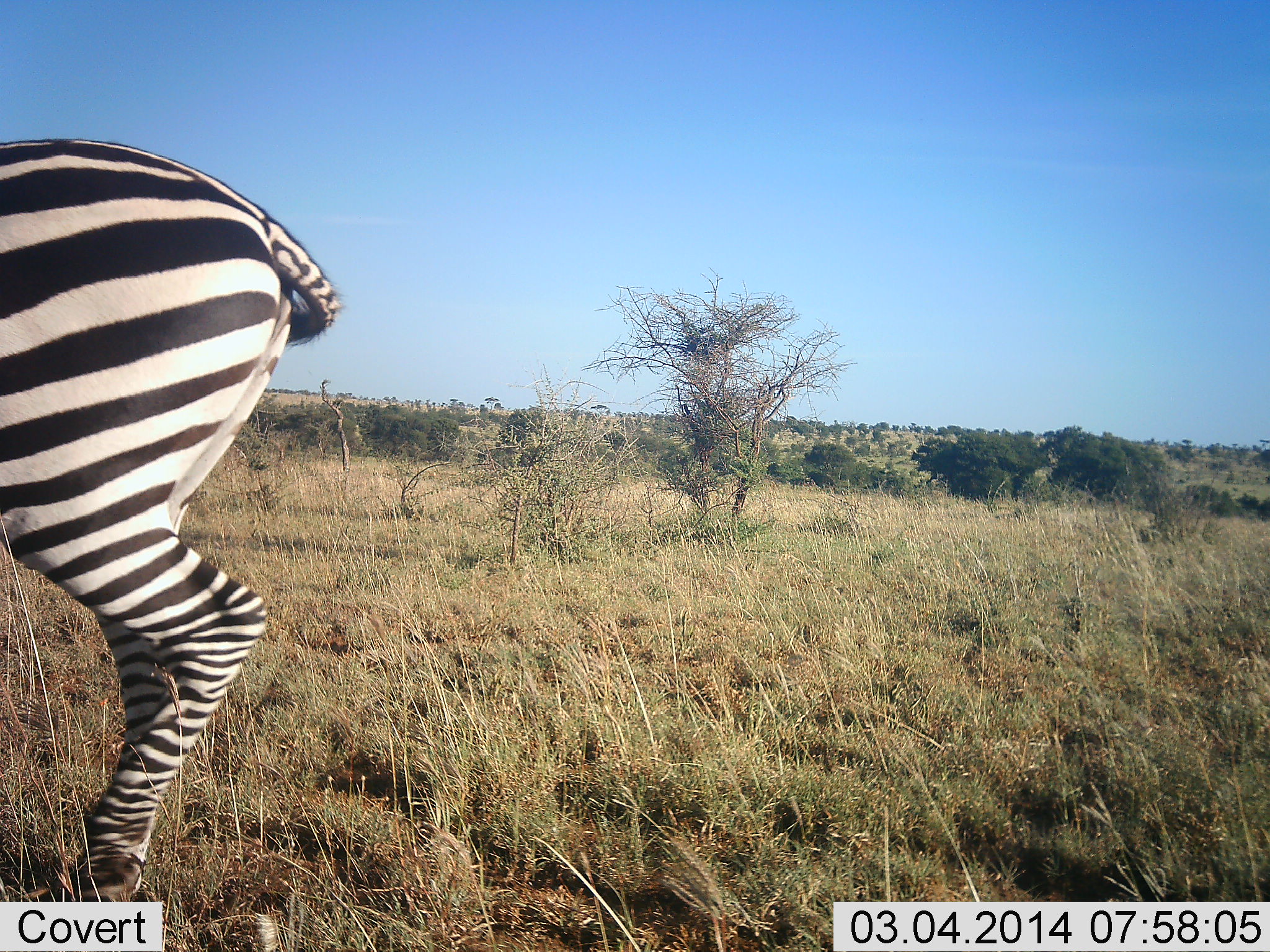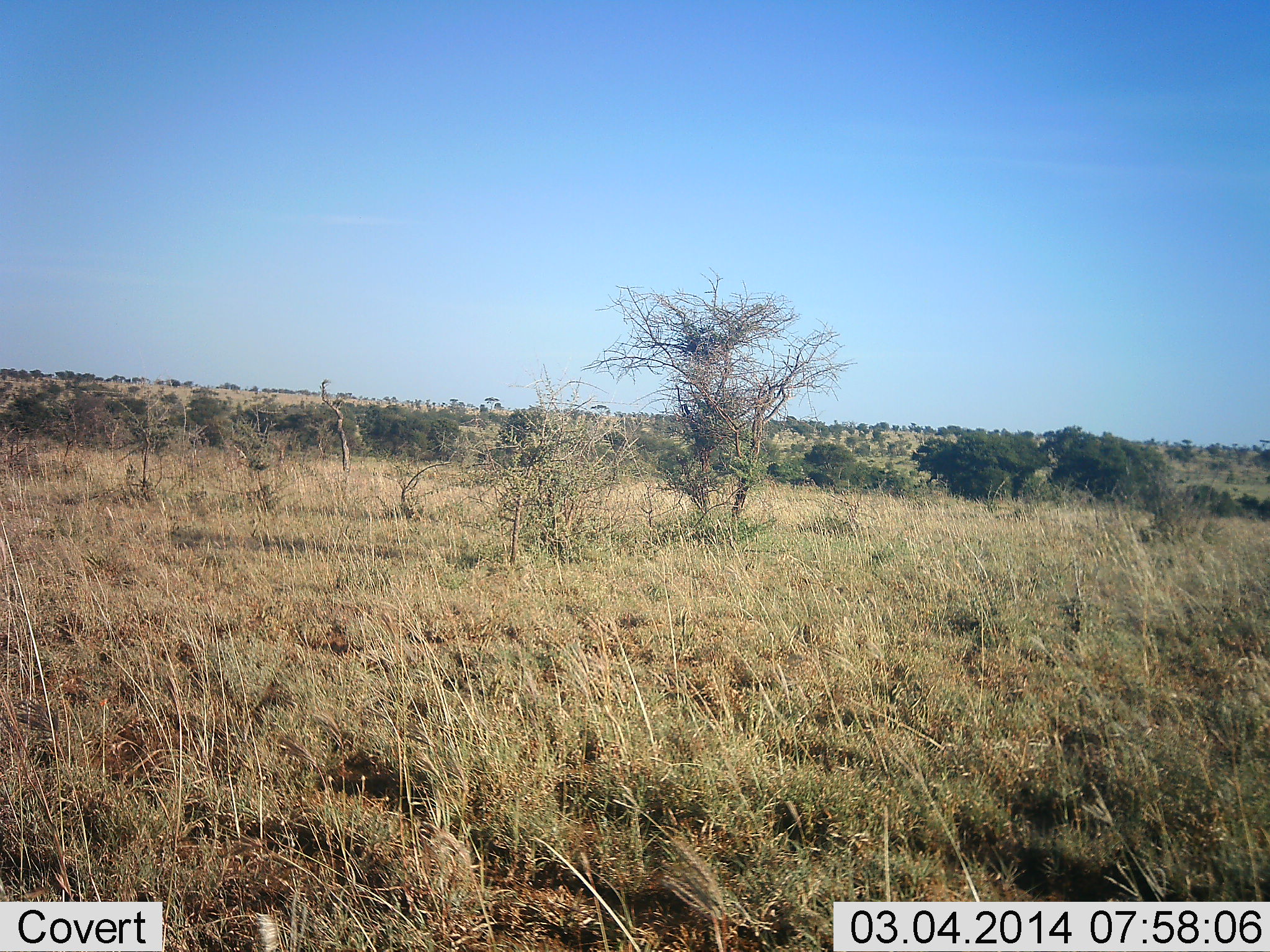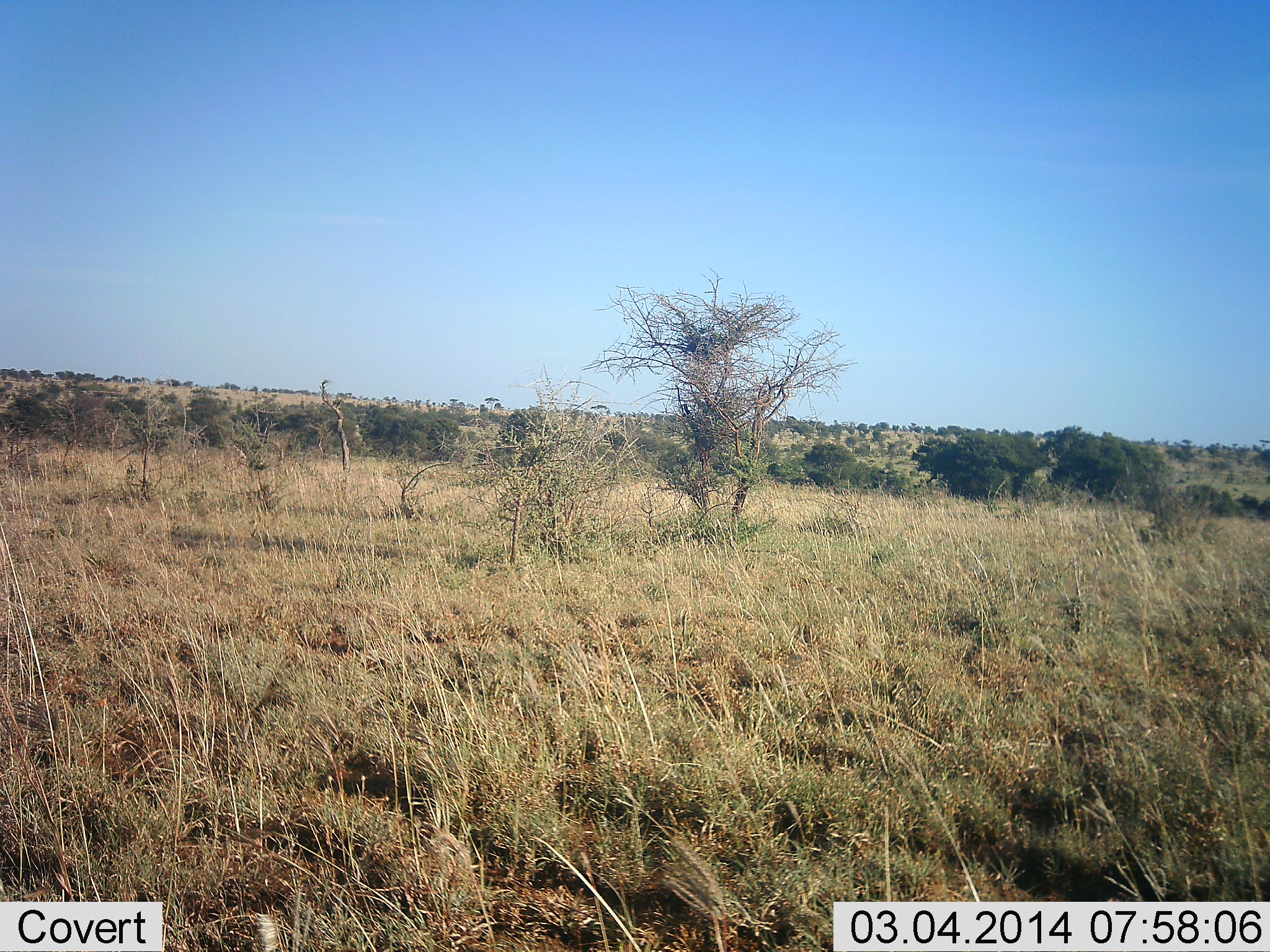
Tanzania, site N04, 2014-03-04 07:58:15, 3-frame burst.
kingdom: Animalia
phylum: Chordata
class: Mammalia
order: Perissodactyla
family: Equidae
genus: Equus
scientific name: Equus quagga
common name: plains zebra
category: zebra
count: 1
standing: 10%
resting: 0%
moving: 100%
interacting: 0%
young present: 0%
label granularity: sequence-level